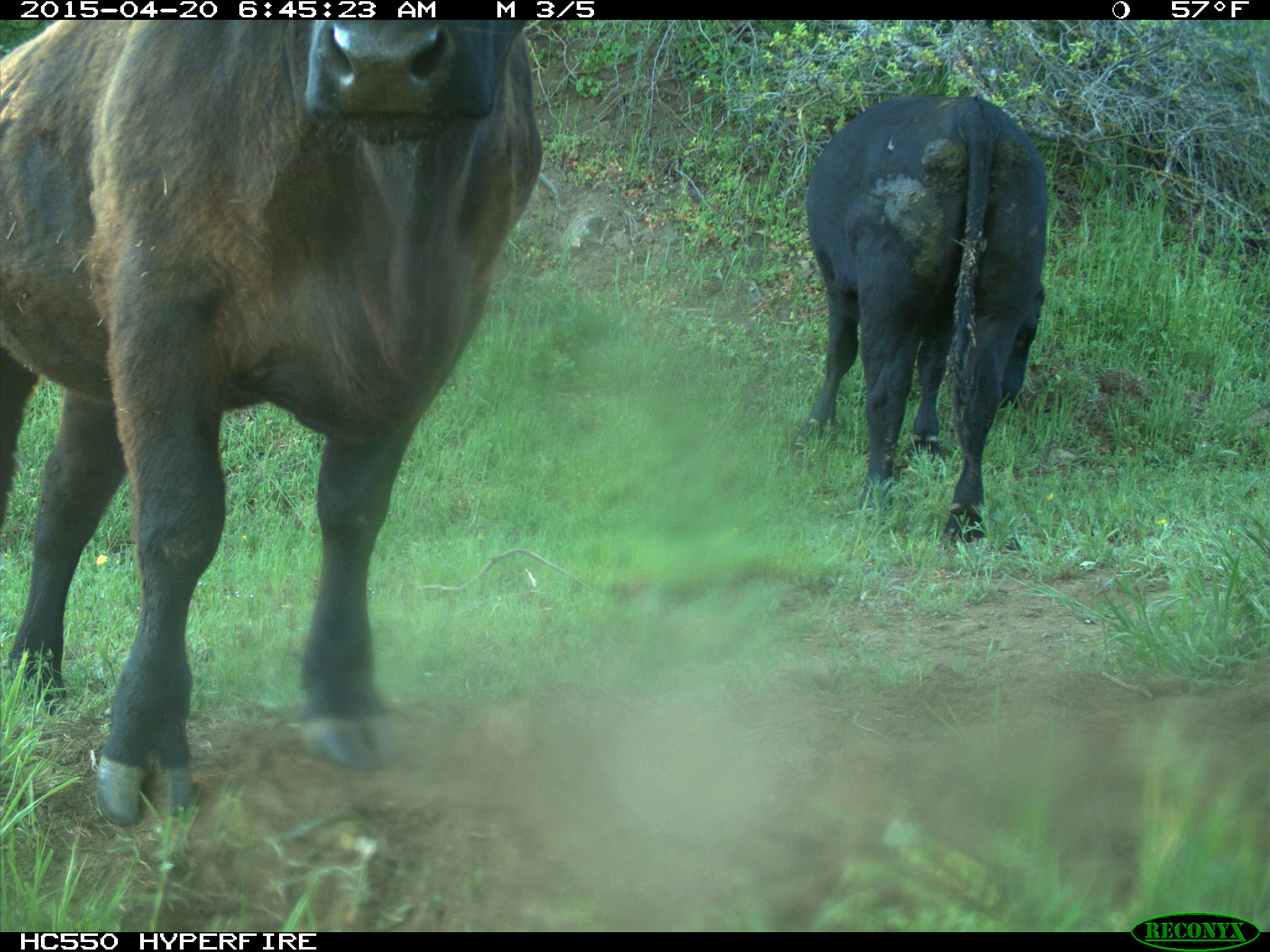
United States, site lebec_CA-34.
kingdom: Animalia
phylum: Chordata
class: Mammalia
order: Artiodactyla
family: Bovidae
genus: Bos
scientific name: Bos taurus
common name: domestic cow